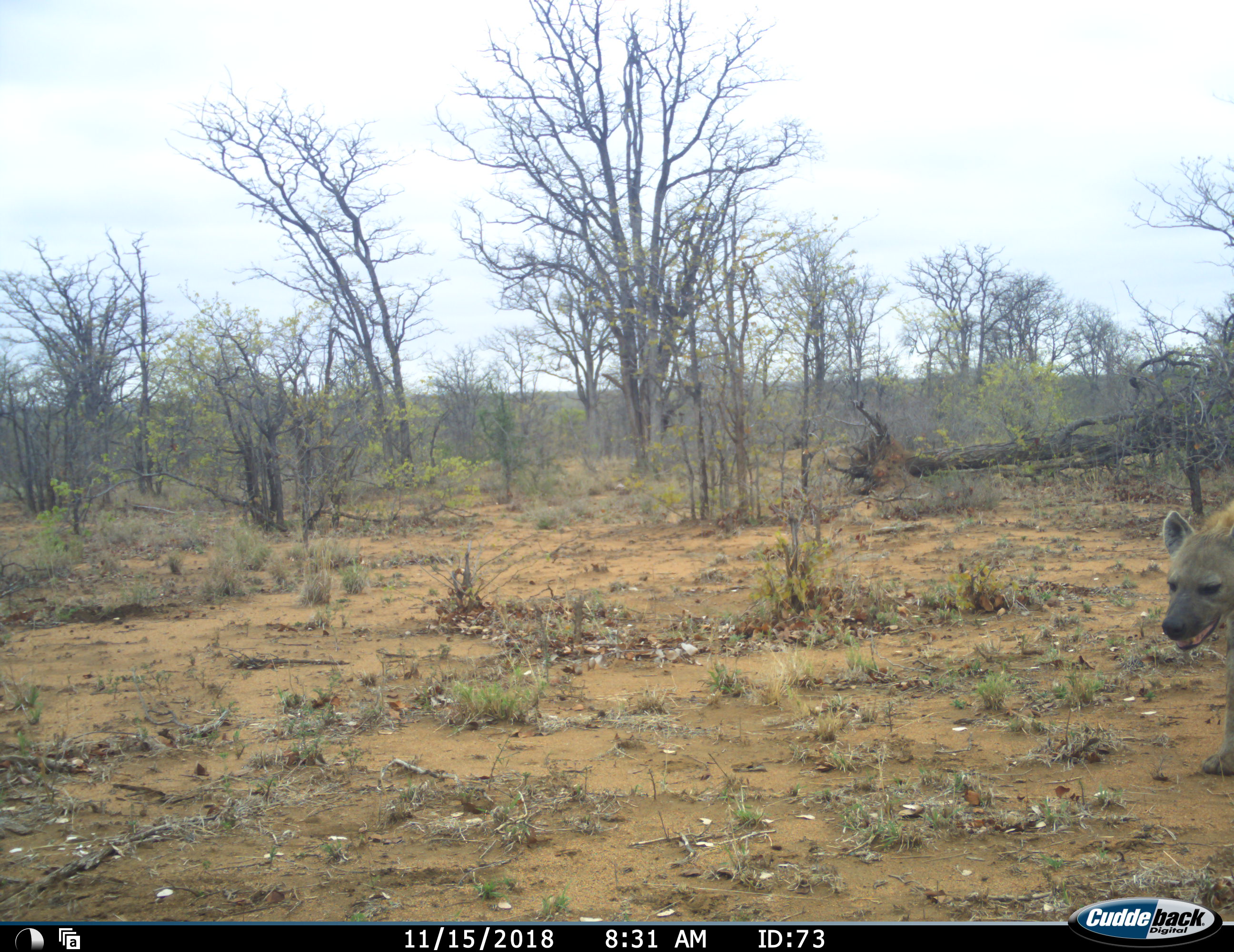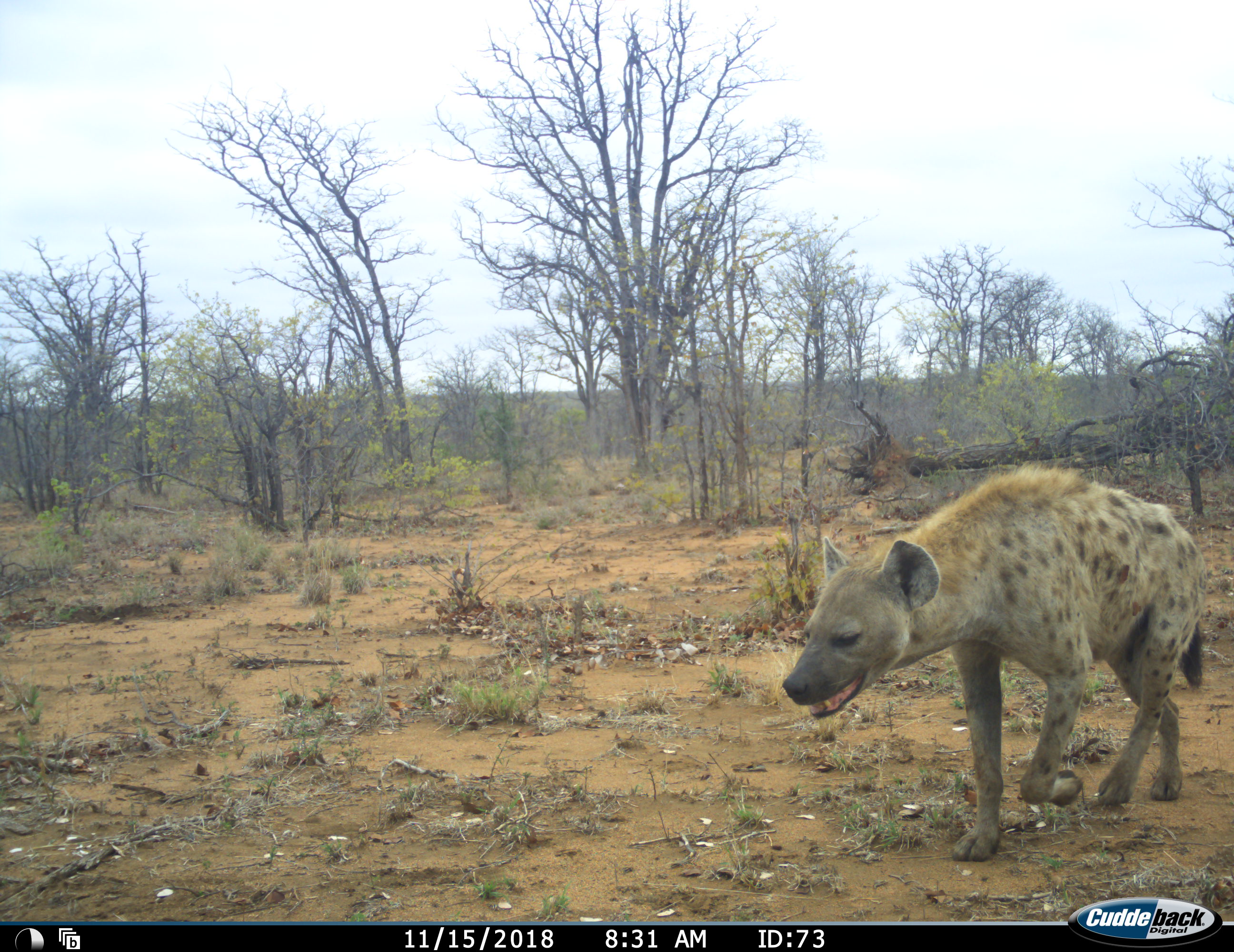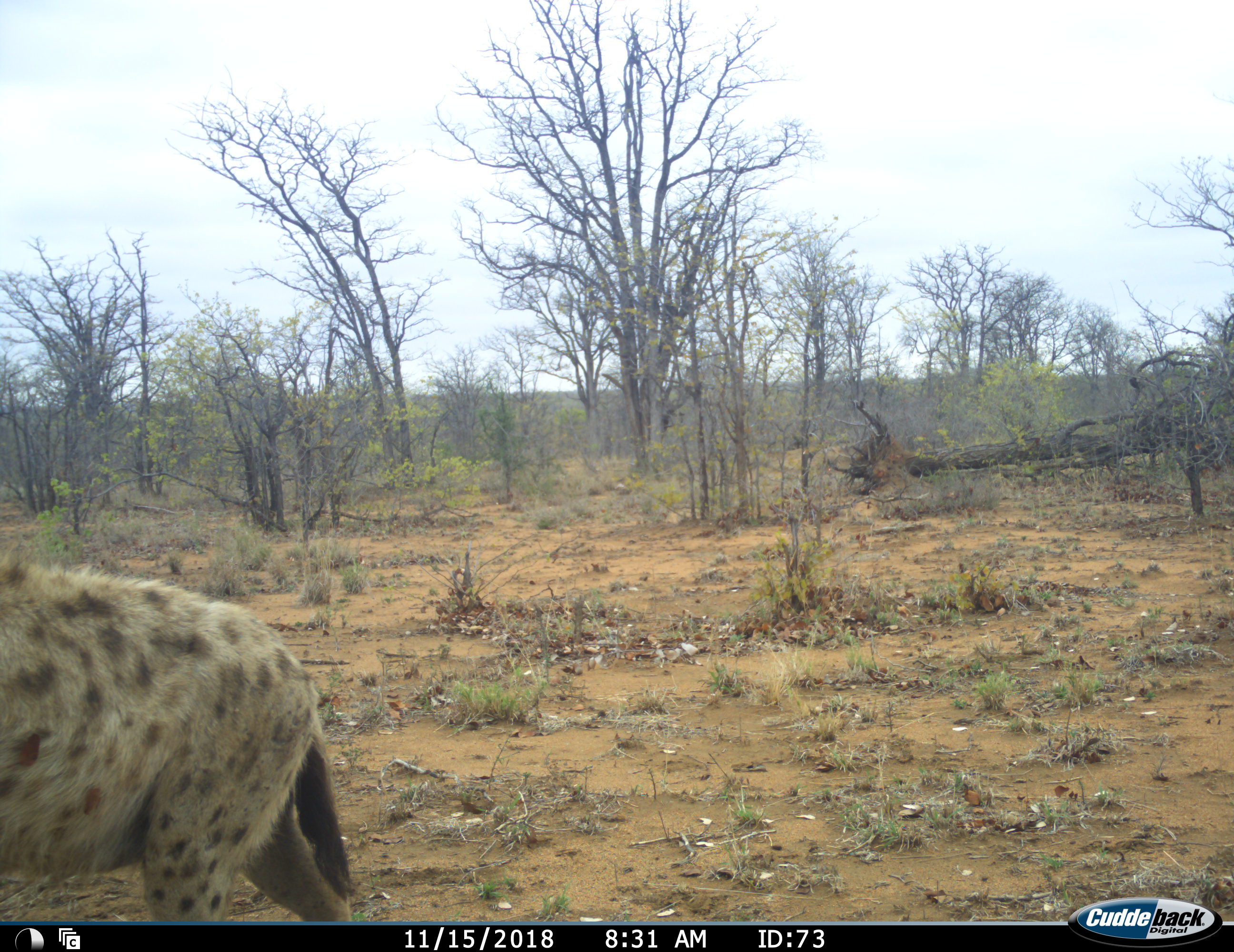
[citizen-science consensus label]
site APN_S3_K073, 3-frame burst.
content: unidentified animal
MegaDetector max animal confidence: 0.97